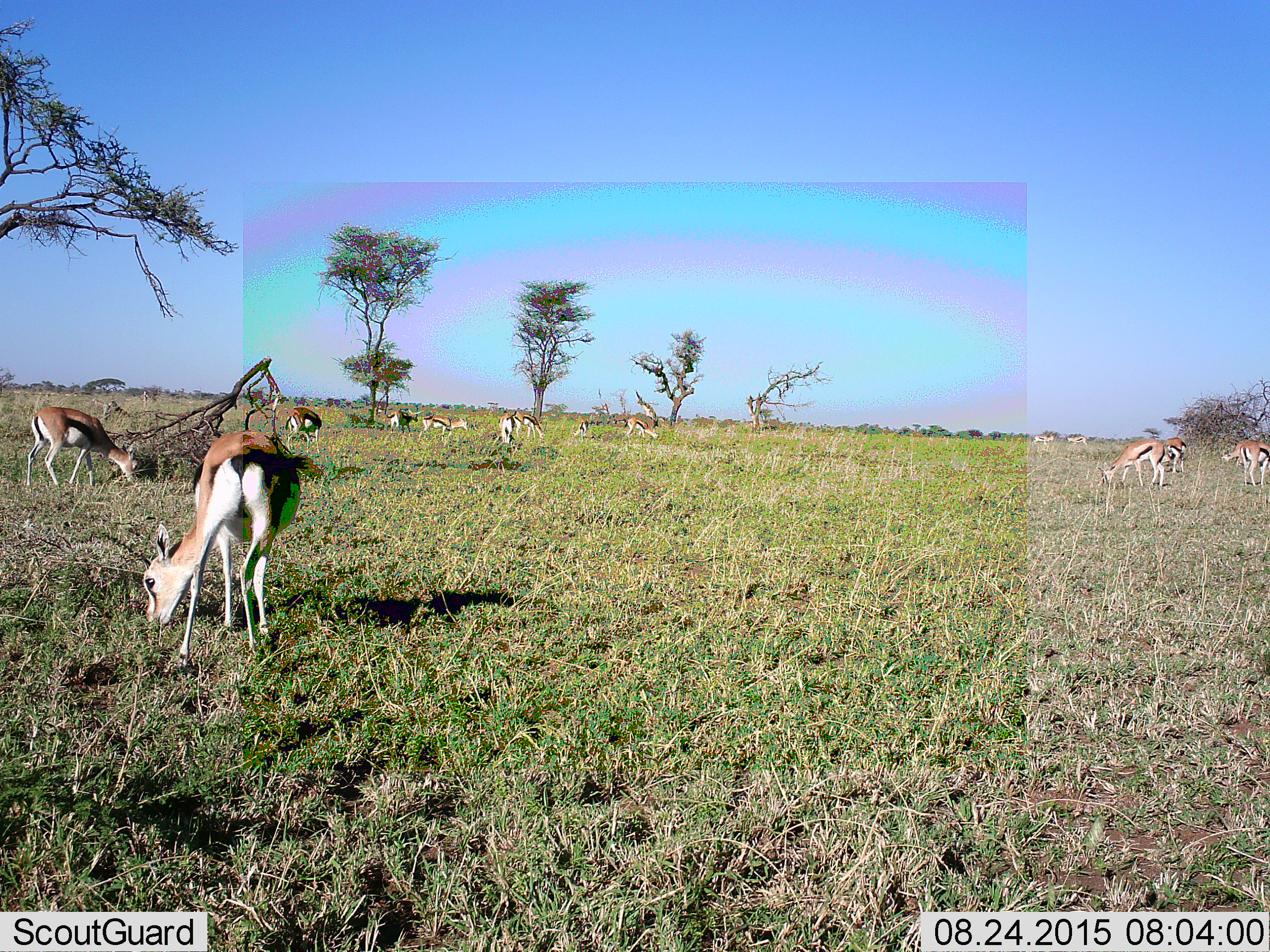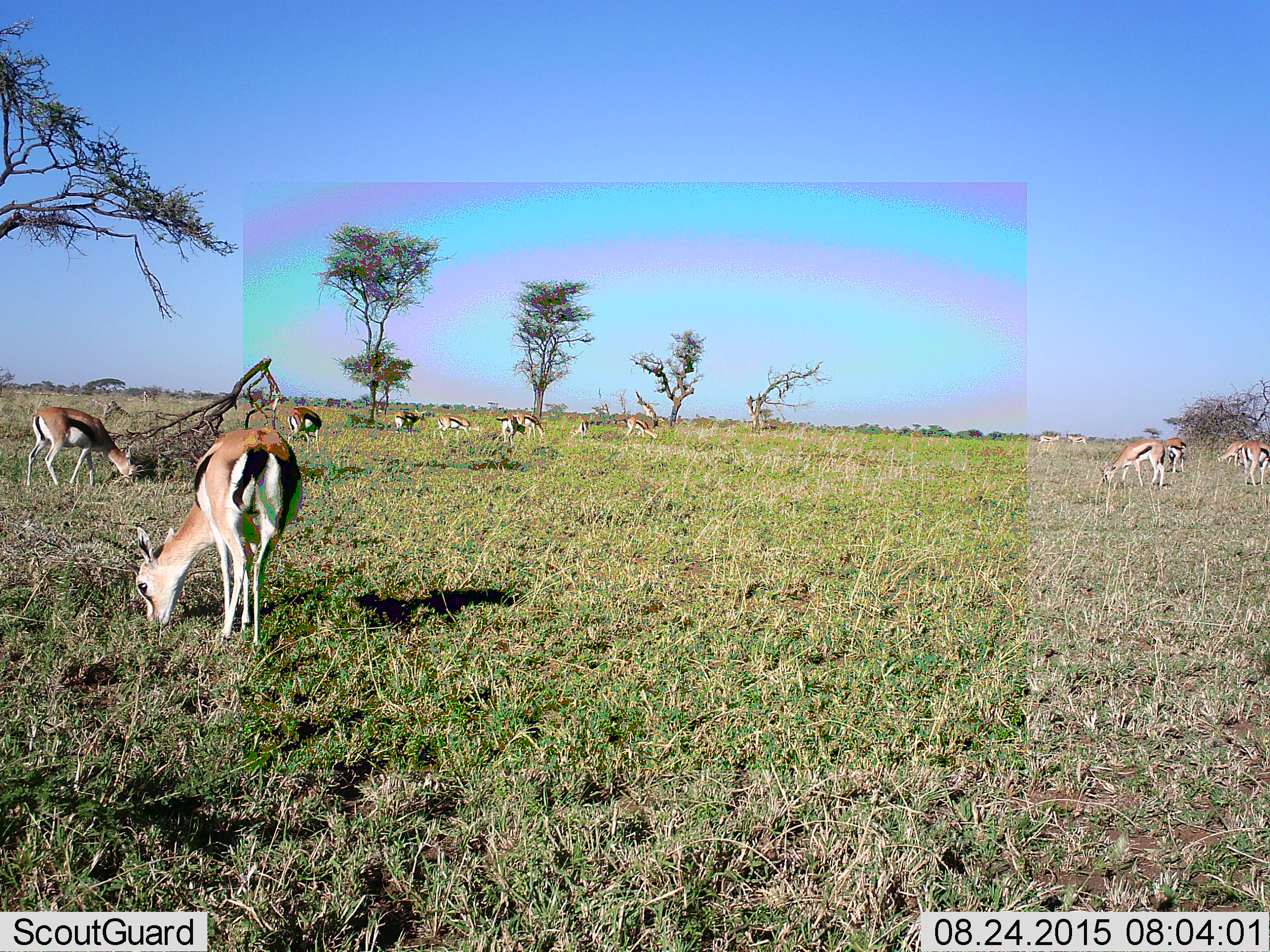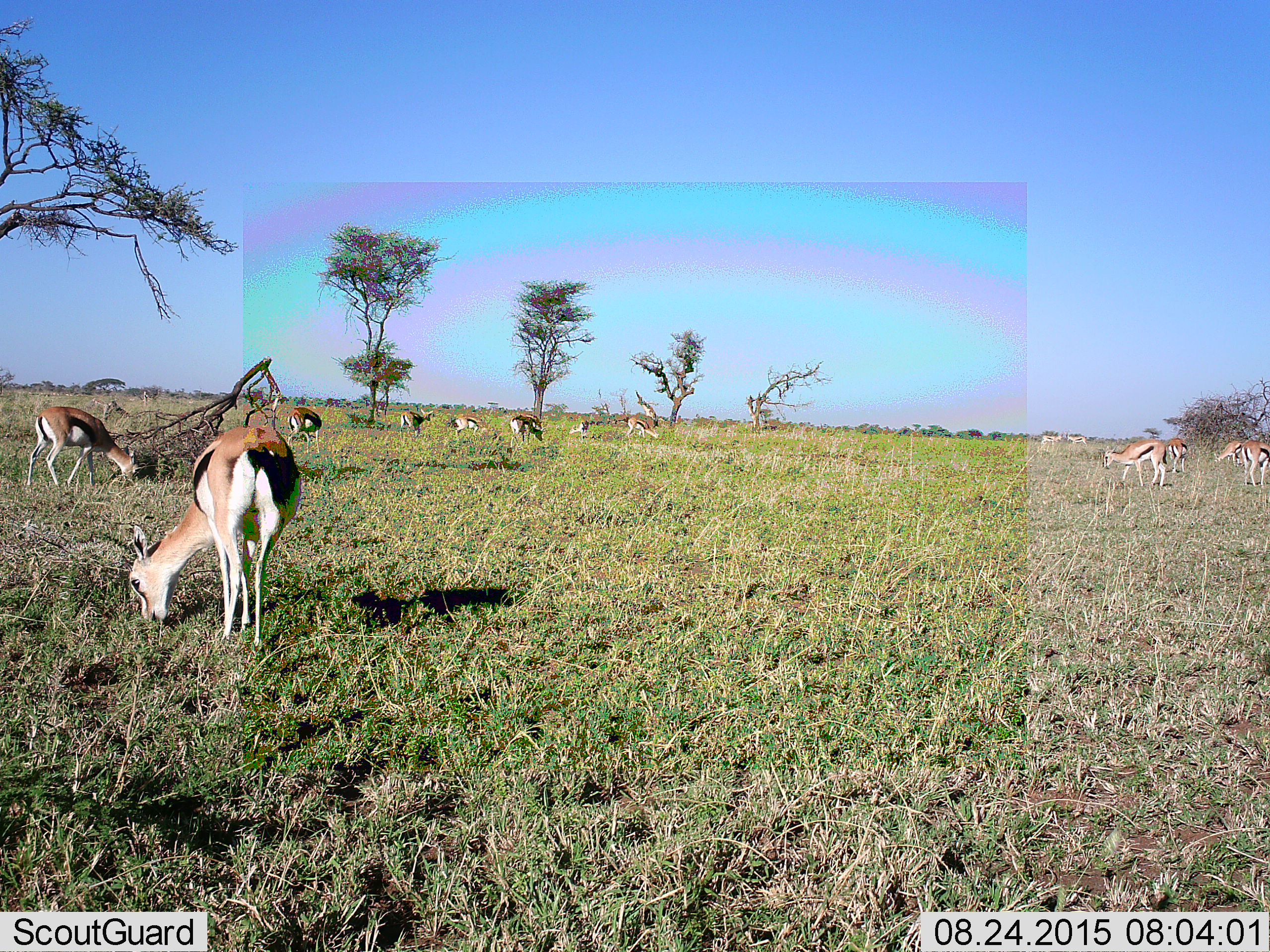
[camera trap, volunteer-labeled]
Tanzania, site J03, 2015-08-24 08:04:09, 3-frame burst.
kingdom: Animalia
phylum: Chordata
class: Mammalia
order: Artiodactyla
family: Bovidae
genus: Eudorcas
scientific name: Eudorcas thomsonii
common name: thomson's gazelle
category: gazellethomsons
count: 11-50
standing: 56%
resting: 0%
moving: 33%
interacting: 0%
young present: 0%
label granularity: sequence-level